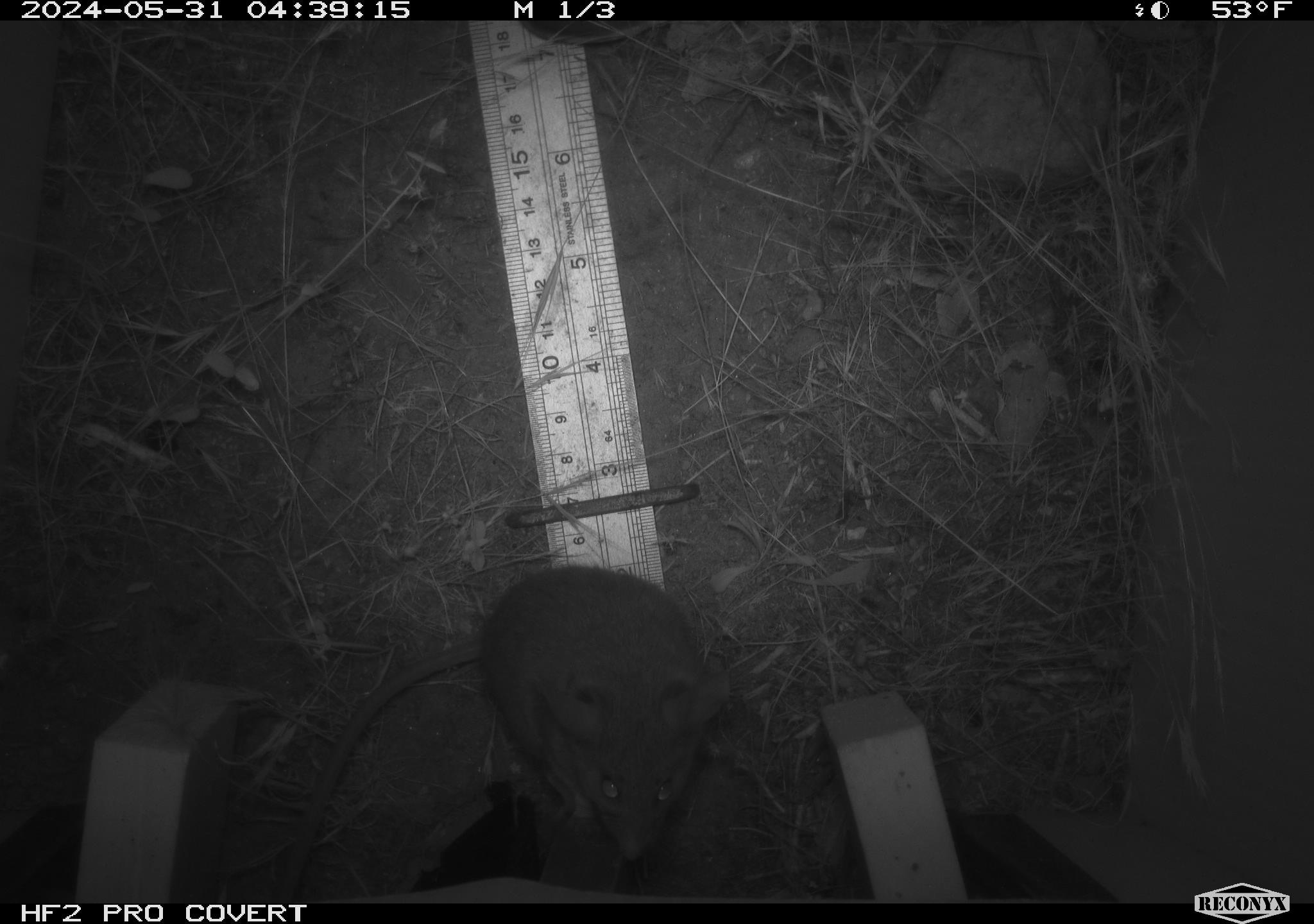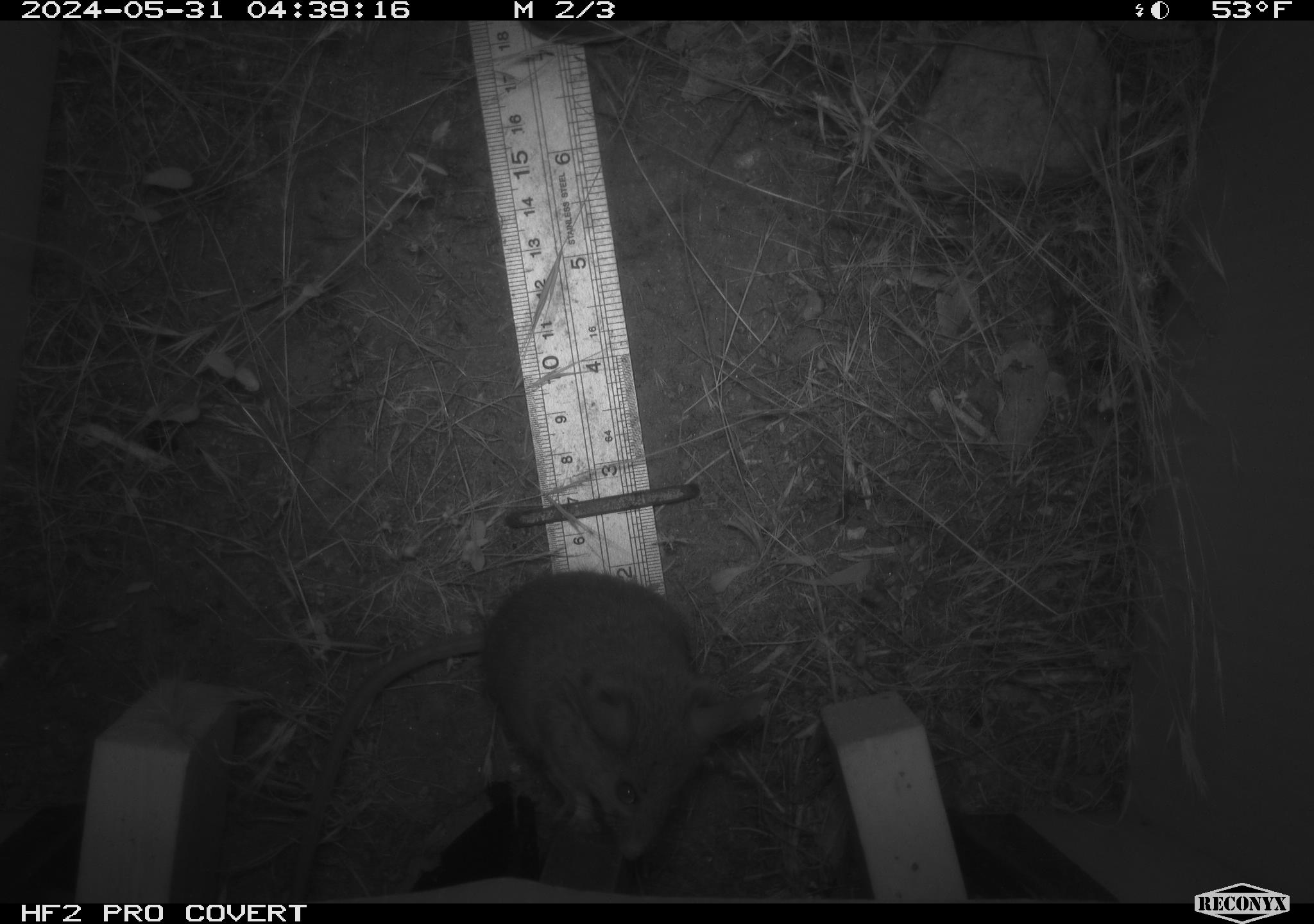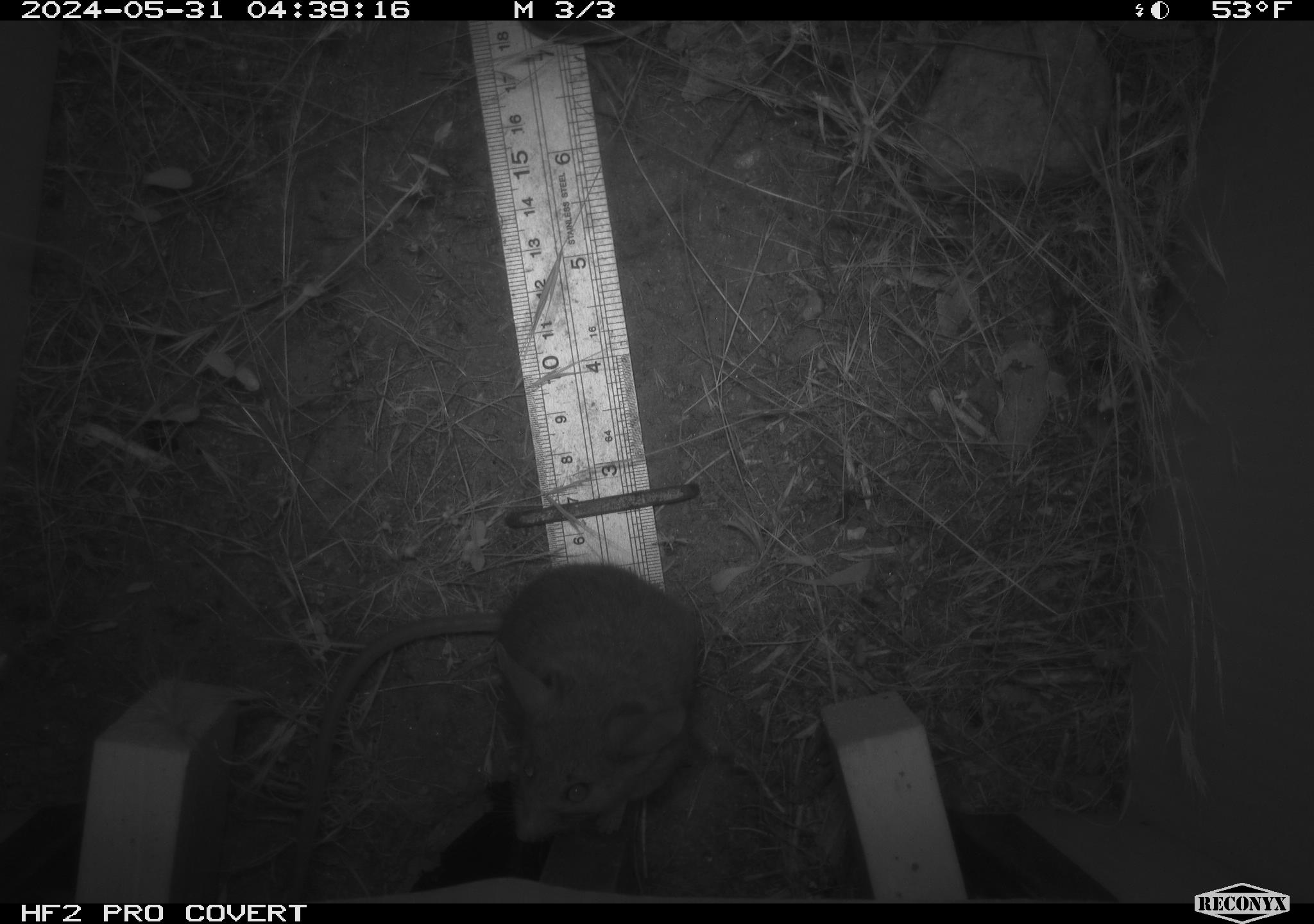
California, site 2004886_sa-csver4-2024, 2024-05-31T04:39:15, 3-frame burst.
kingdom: Animalia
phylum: Chordata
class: Mammalia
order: Rodentia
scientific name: Rodentia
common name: mouse species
Mouse species (Rodentia).